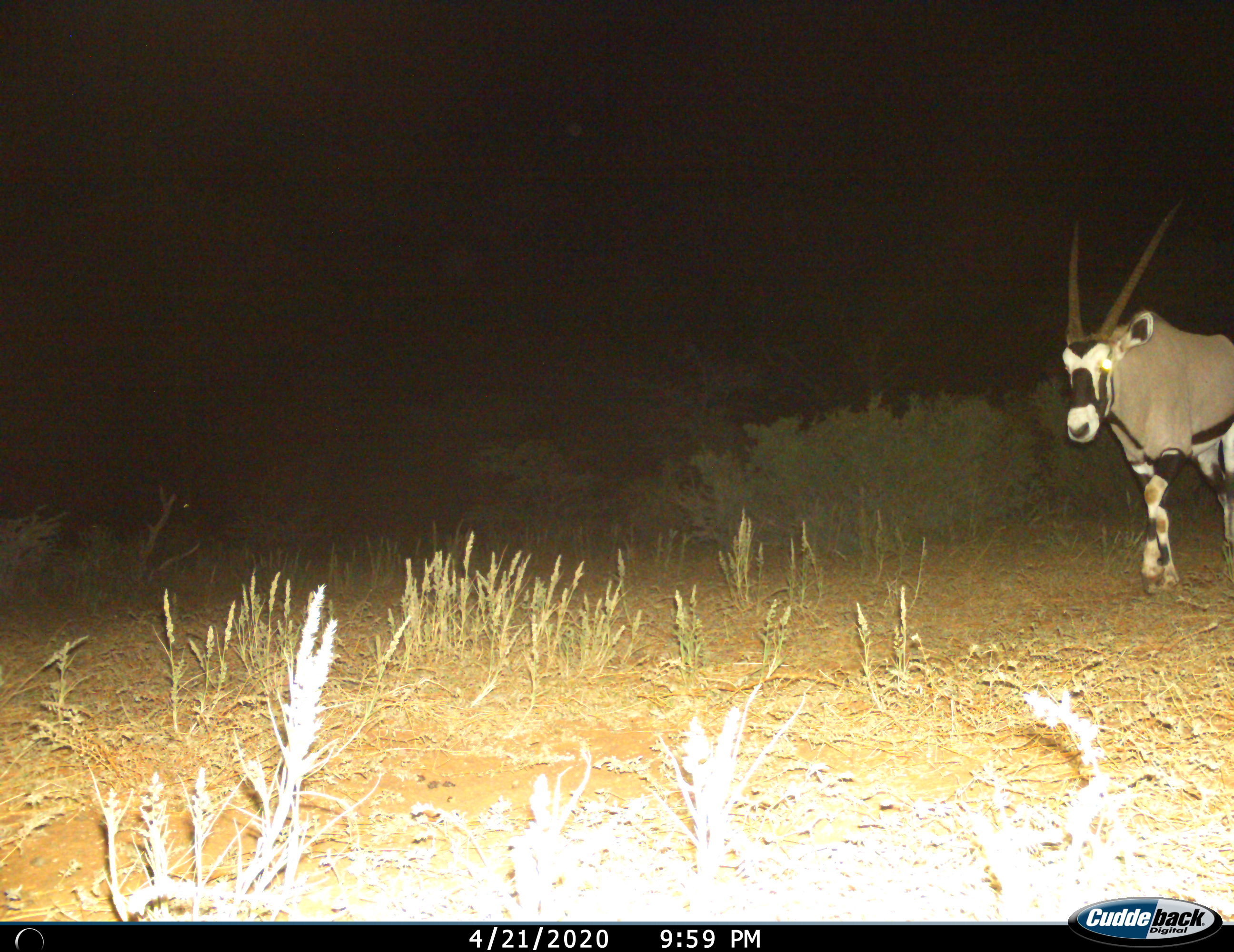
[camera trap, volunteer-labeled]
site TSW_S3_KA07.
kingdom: Animalia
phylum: Chordata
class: Mammalia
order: Artiodactyla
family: Bovidae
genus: Oryx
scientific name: Oryx gazella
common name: gemsbok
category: oryx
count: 1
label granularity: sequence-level